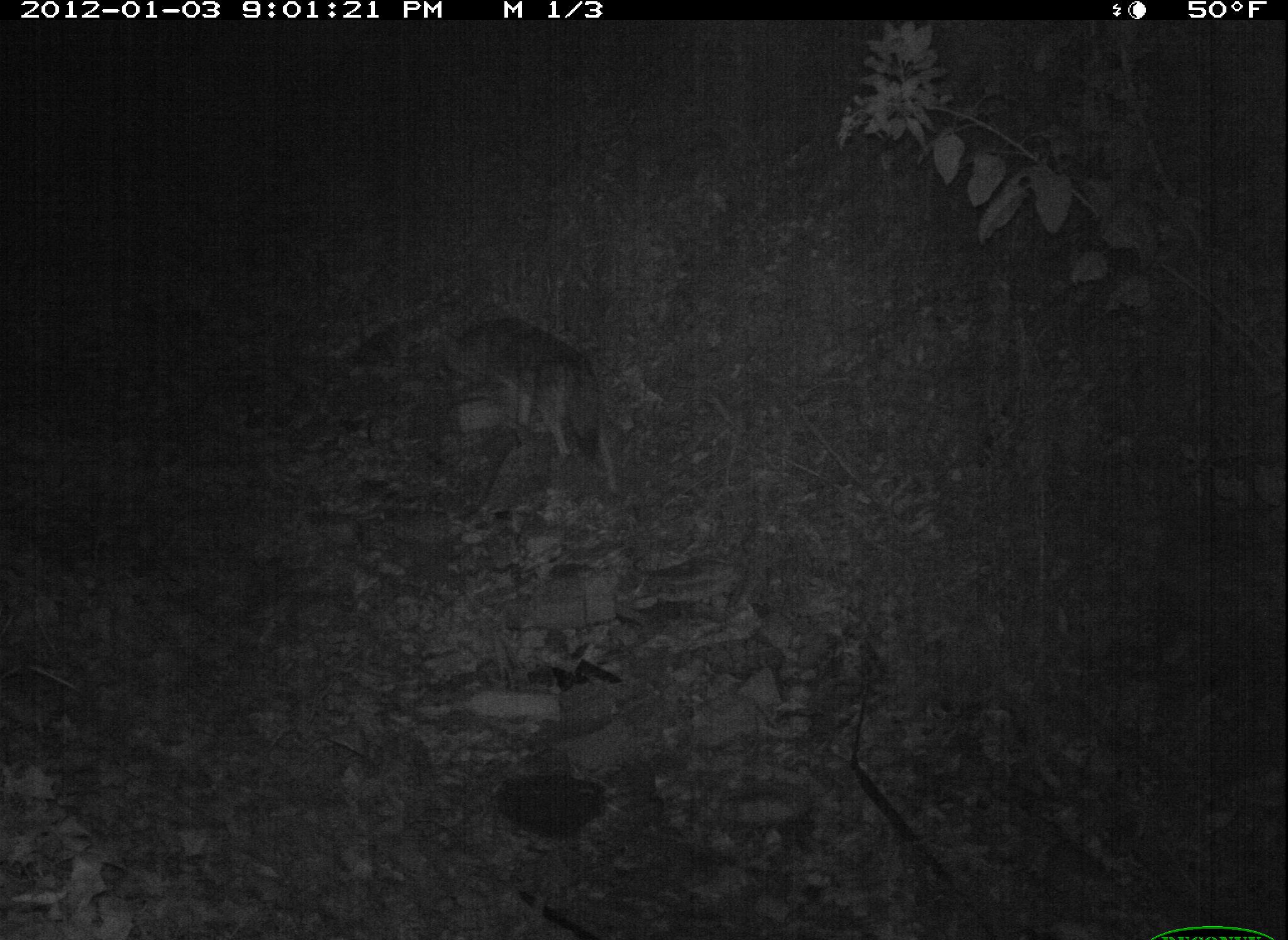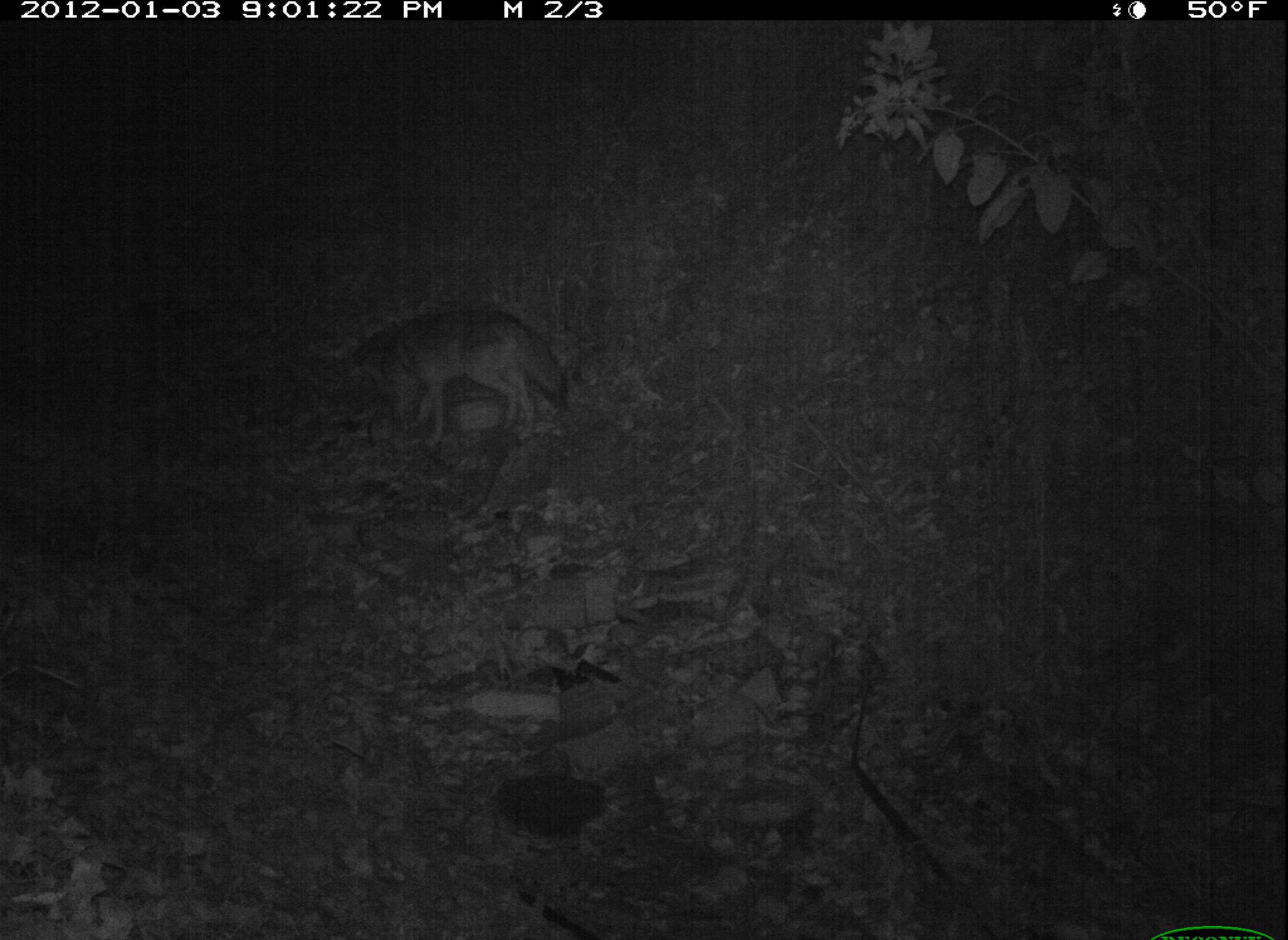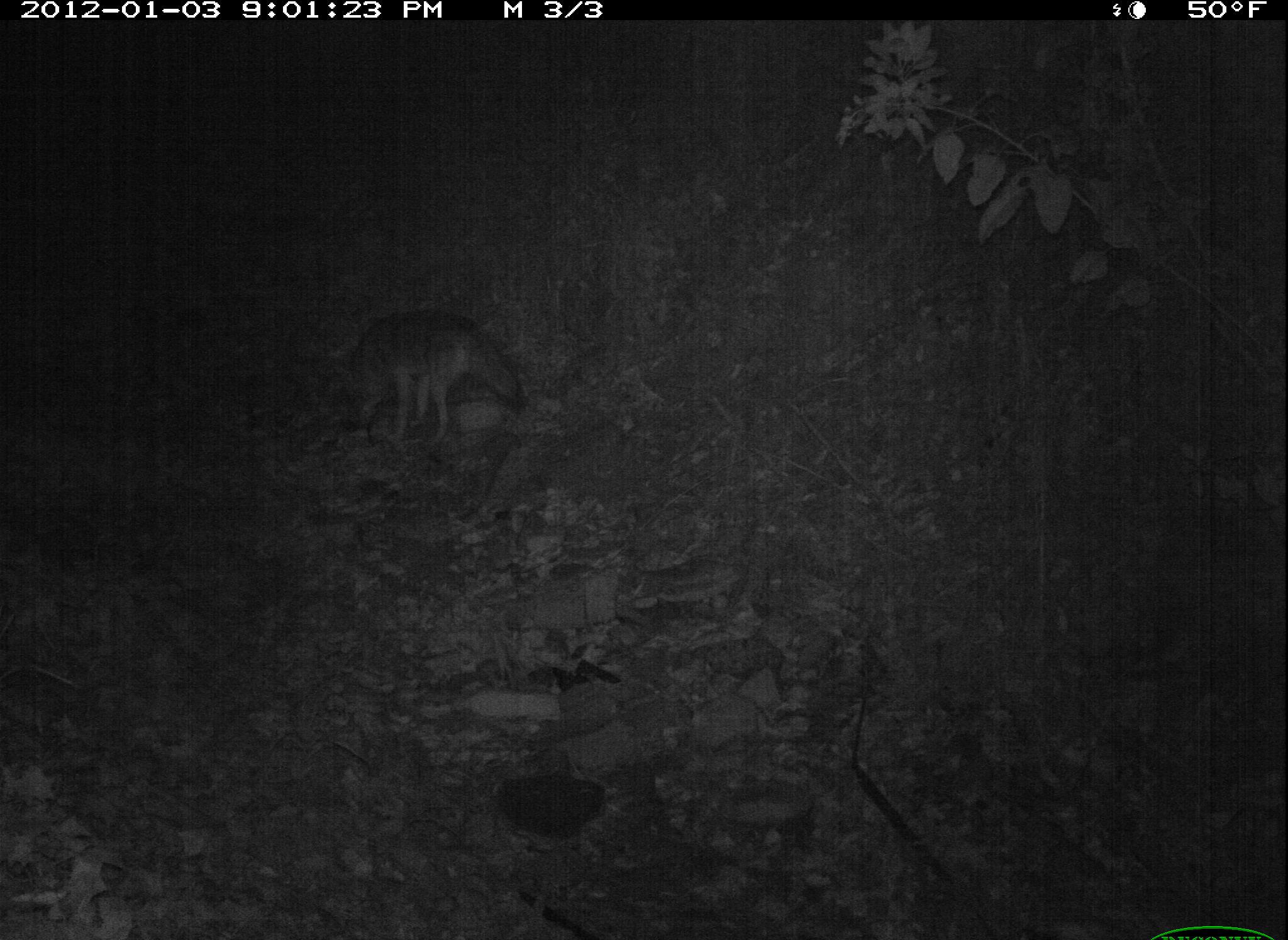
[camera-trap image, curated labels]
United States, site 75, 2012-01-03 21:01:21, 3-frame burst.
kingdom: Animalia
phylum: Chordata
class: Mammalia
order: Carnivora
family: Canidae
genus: Canis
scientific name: Canis latrans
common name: coyote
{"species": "coyote (Canis latrans)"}